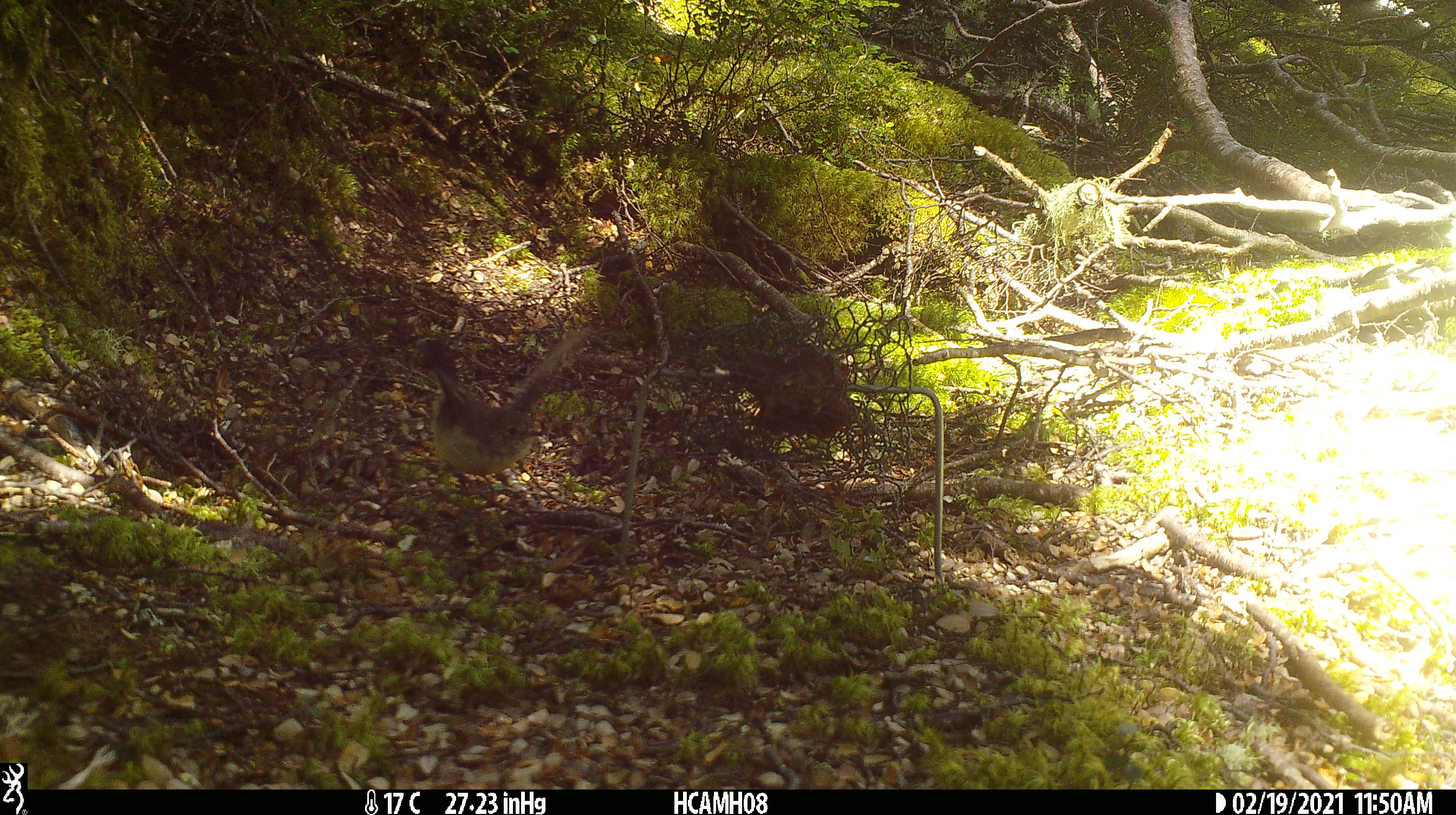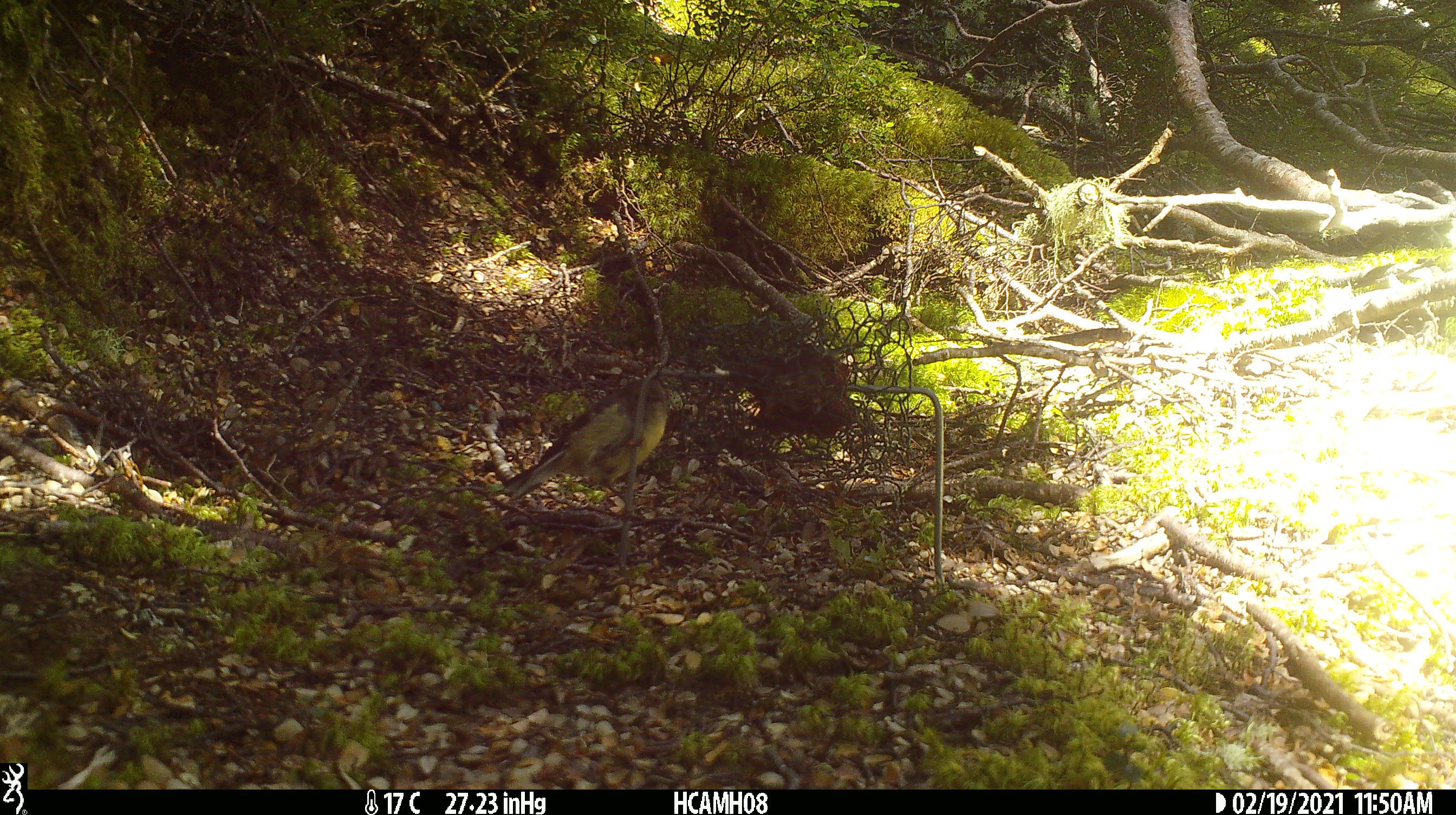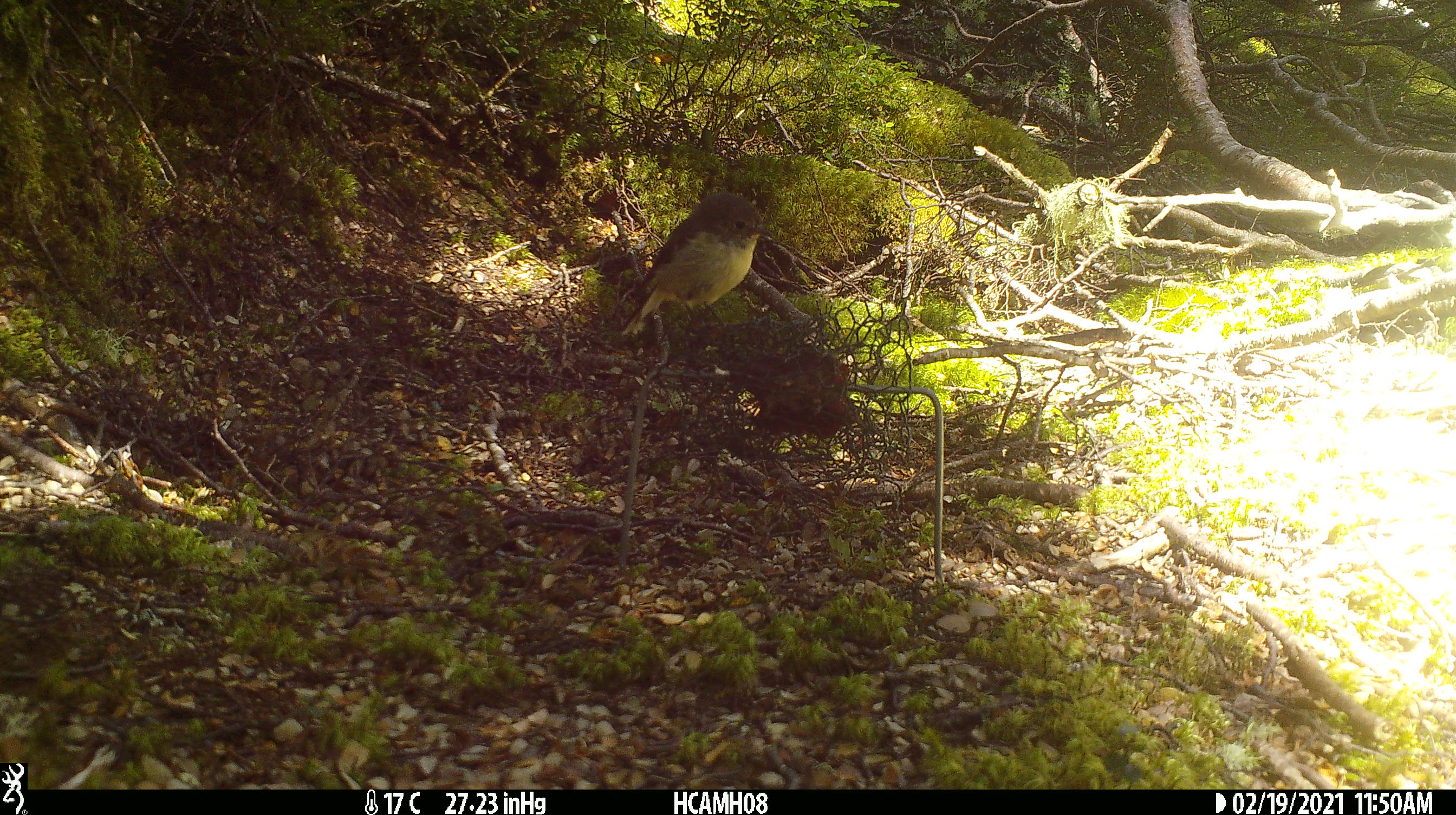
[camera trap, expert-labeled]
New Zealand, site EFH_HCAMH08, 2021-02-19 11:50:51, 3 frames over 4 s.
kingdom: Animalia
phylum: Chordata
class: Aves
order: Passeriformes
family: Petroicidae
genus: Petroica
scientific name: Petroica macrocephala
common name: tomtit